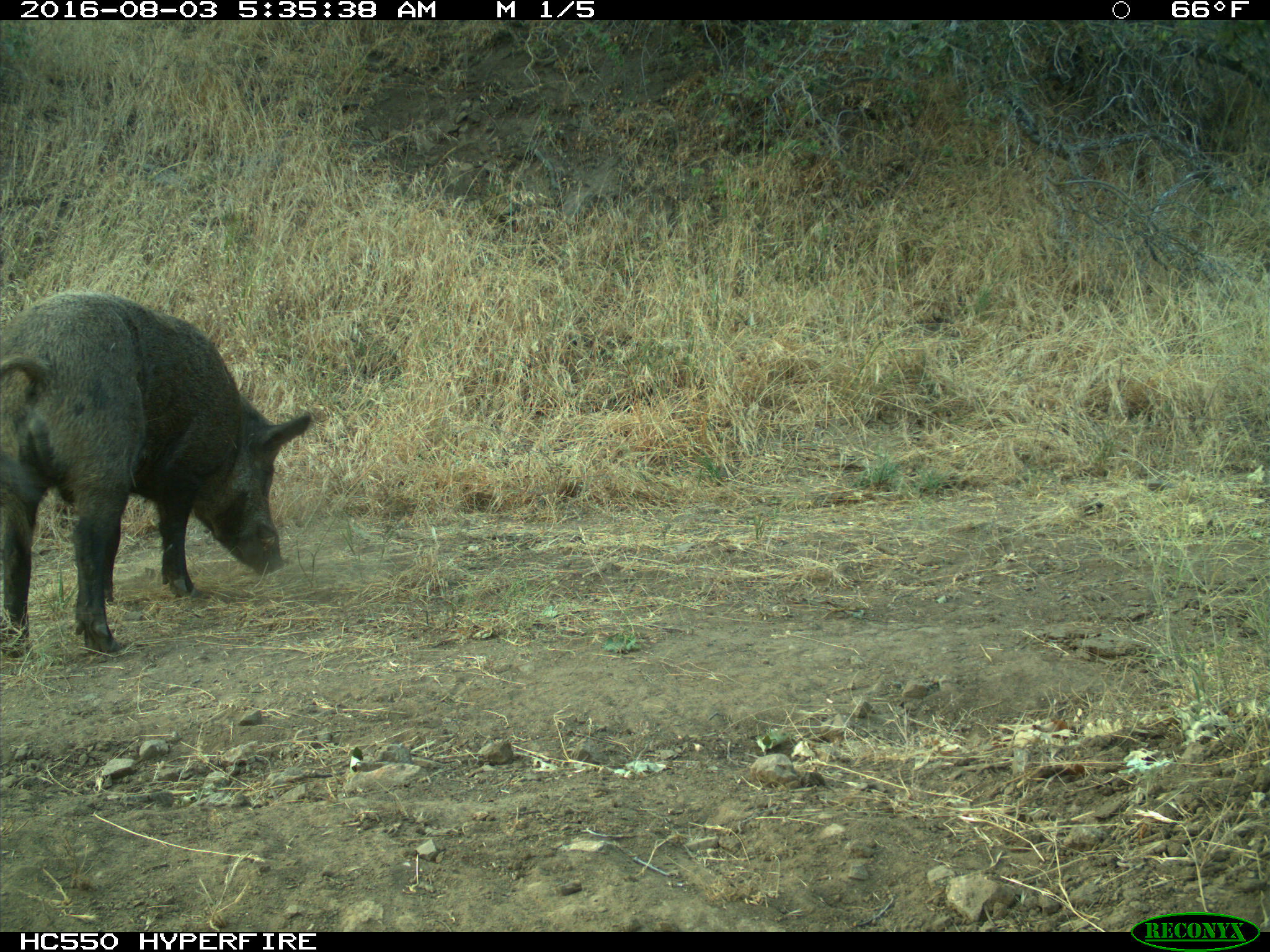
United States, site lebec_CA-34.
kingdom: Animalia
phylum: Chordata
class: Mammalia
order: Artiodactyla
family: Suidae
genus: Sus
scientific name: Sus scrofa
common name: wild boar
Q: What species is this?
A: Sus scrofa (wild boar).